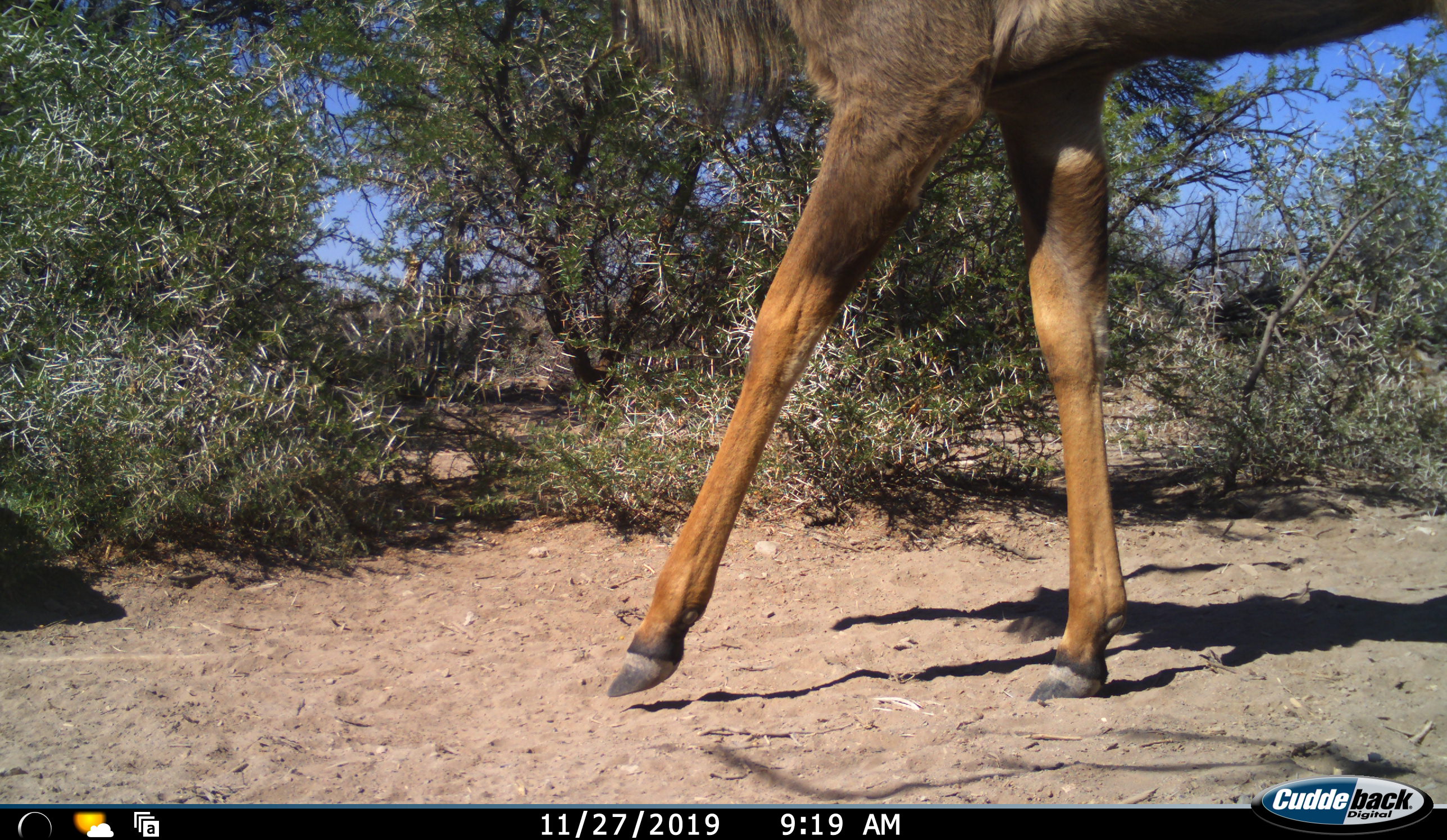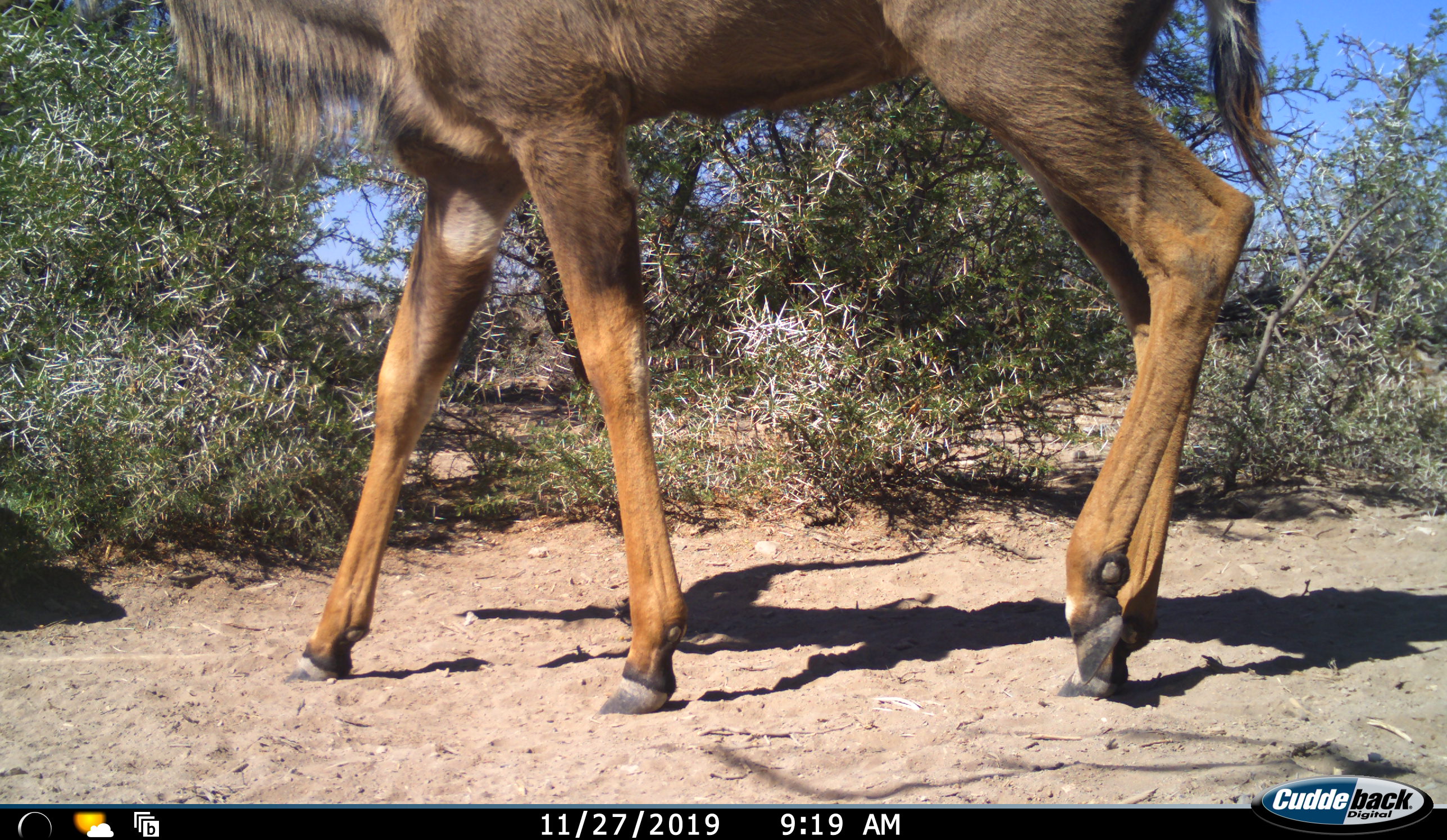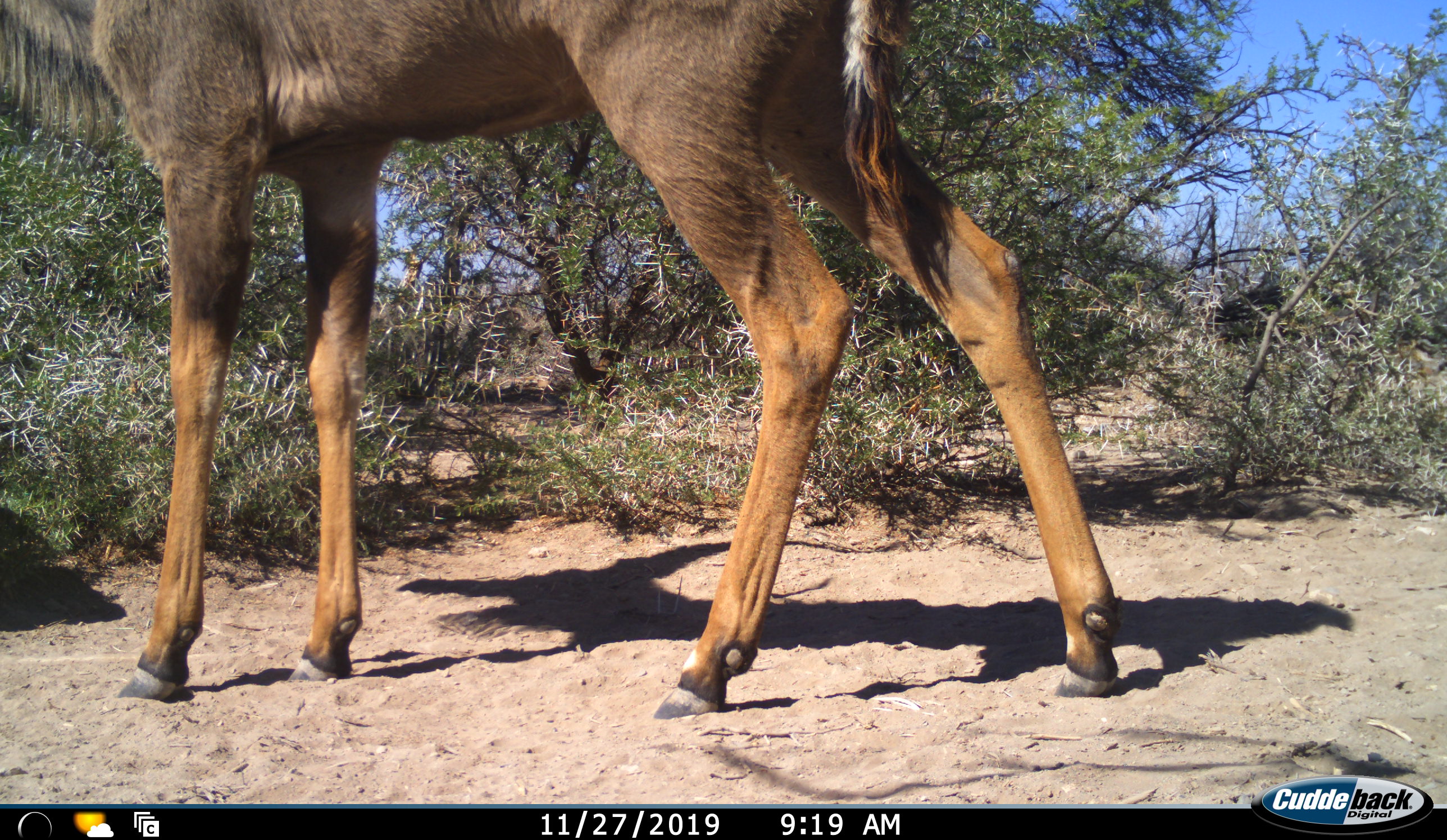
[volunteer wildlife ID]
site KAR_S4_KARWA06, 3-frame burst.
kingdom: Animalia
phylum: Chordata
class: Mammalia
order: Artiodactyla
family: Bovidae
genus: Tragelaphus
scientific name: Tragelaphus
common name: kudu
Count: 1.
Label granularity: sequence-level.